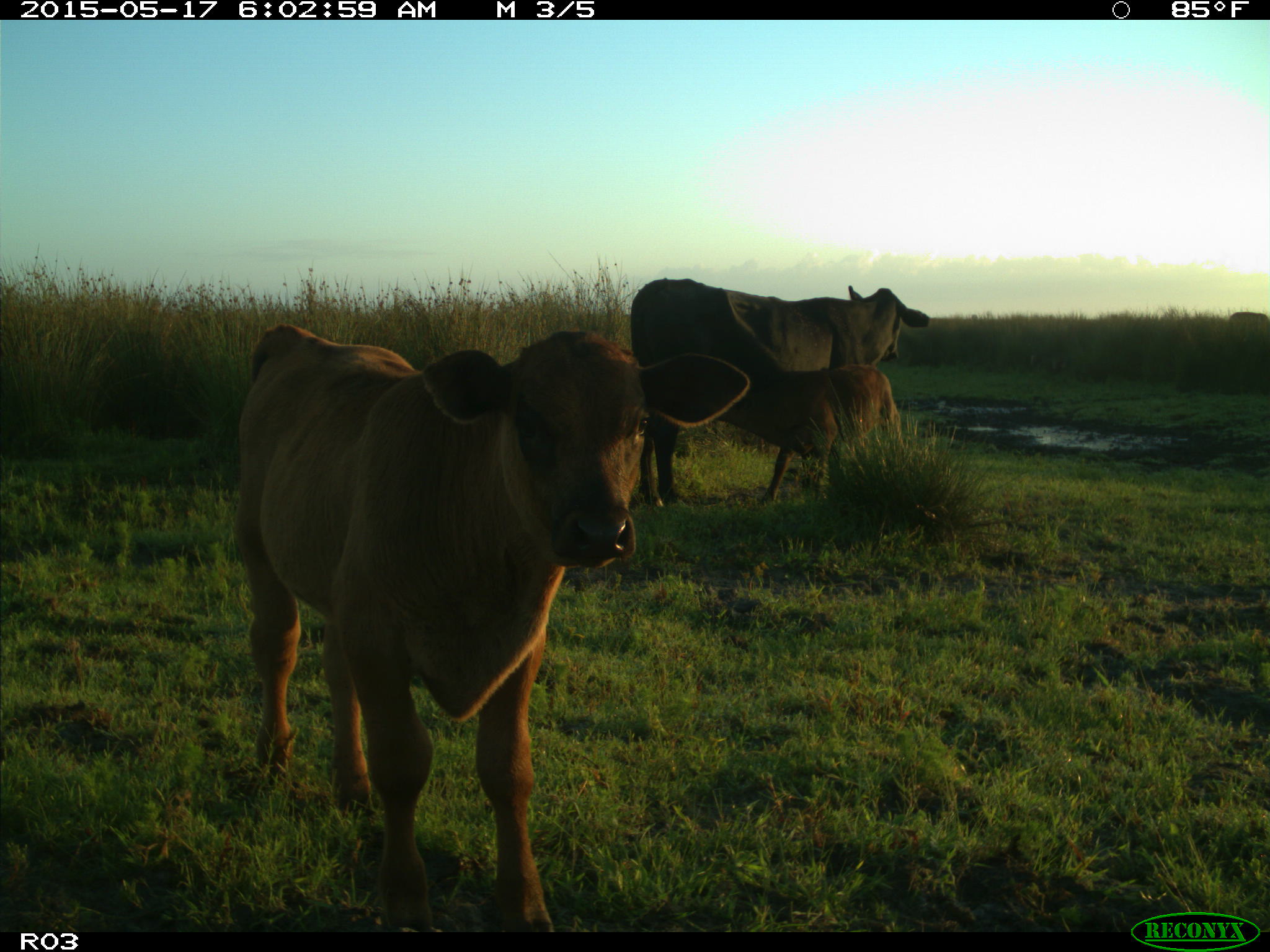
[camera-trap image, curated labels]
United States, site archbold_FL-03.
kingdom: Animalia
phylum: Chordata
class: Mammalia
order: Artiodactyla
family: Bovidae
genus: Bos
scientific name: Bos taurus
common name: domestic cow